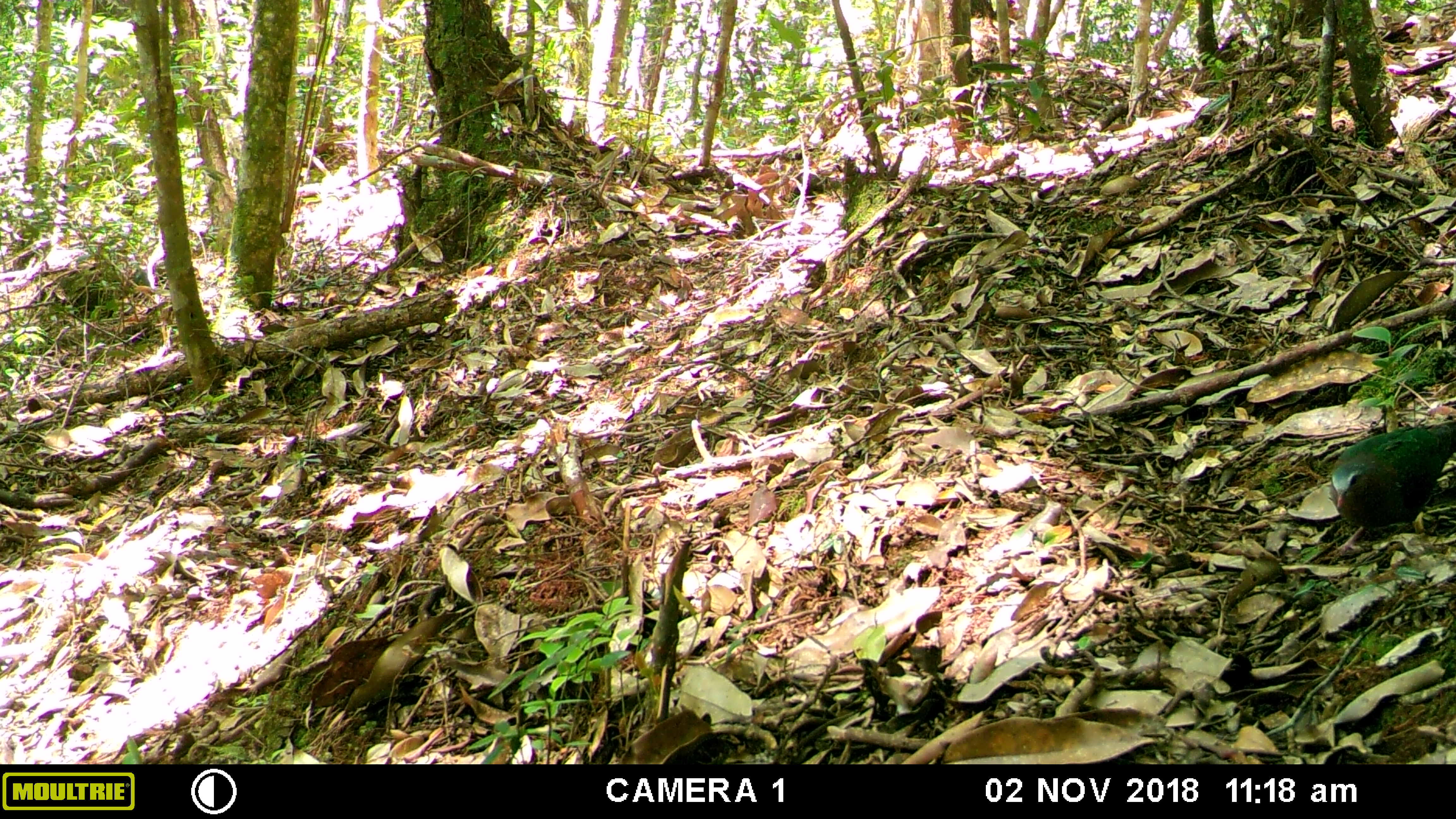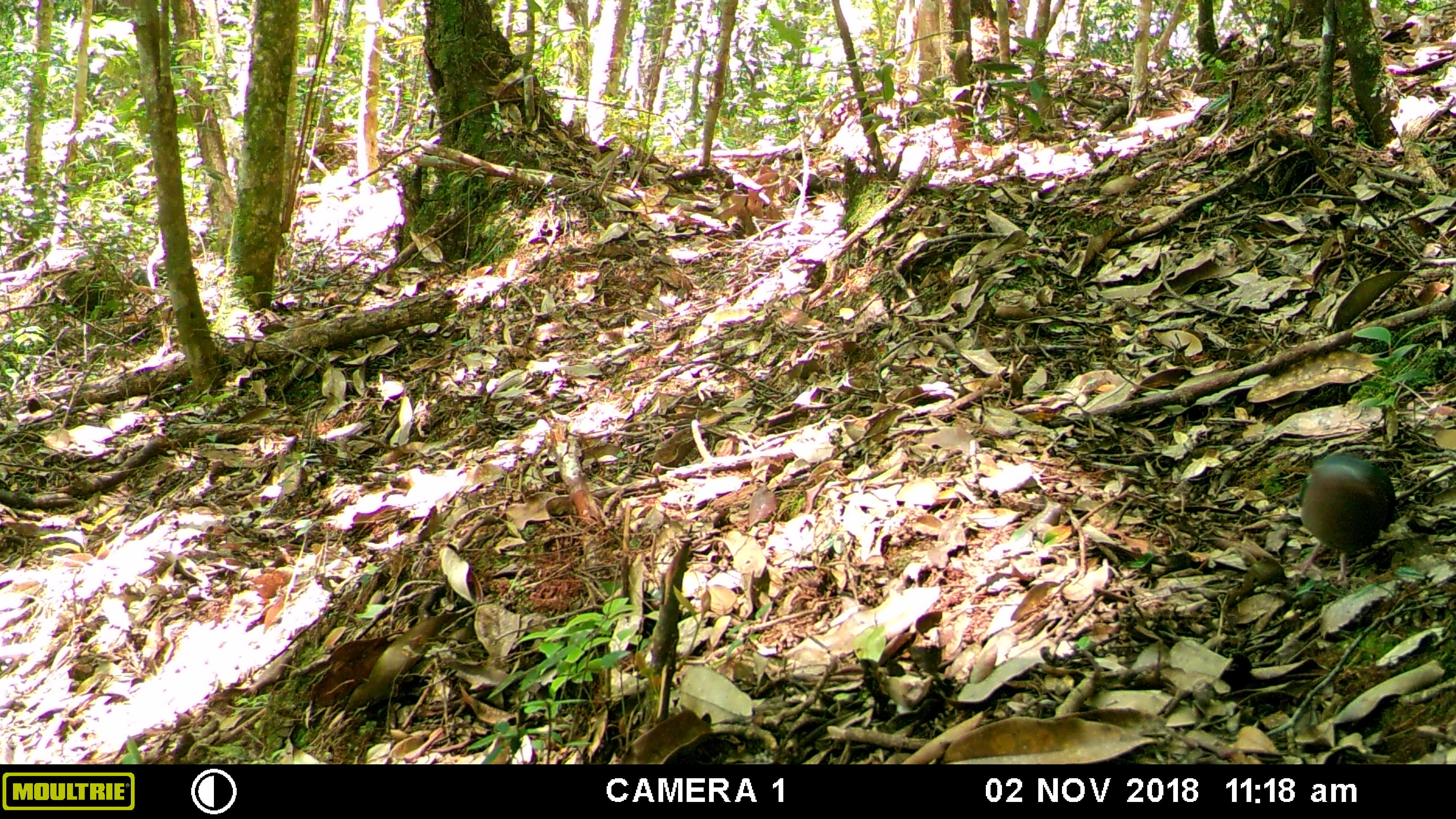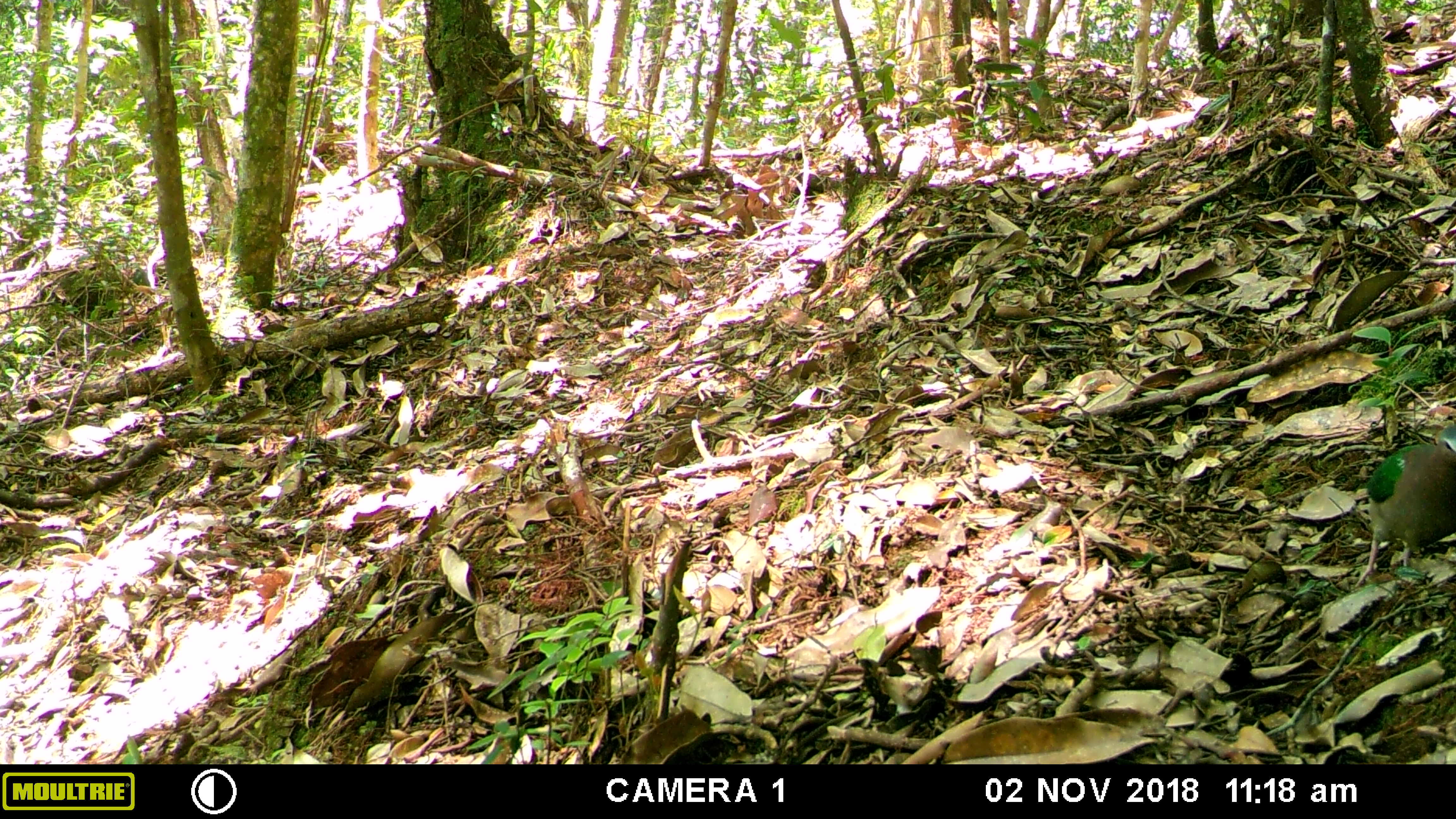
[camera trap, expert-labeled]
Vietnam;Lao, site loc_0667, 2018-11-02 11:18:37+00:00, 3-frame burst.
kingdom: Animalia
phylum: Chordata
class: Aves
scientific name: Aves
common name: bird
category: unidentified bird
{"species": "unidentified bird (bird) (Aves)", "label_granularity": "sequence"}